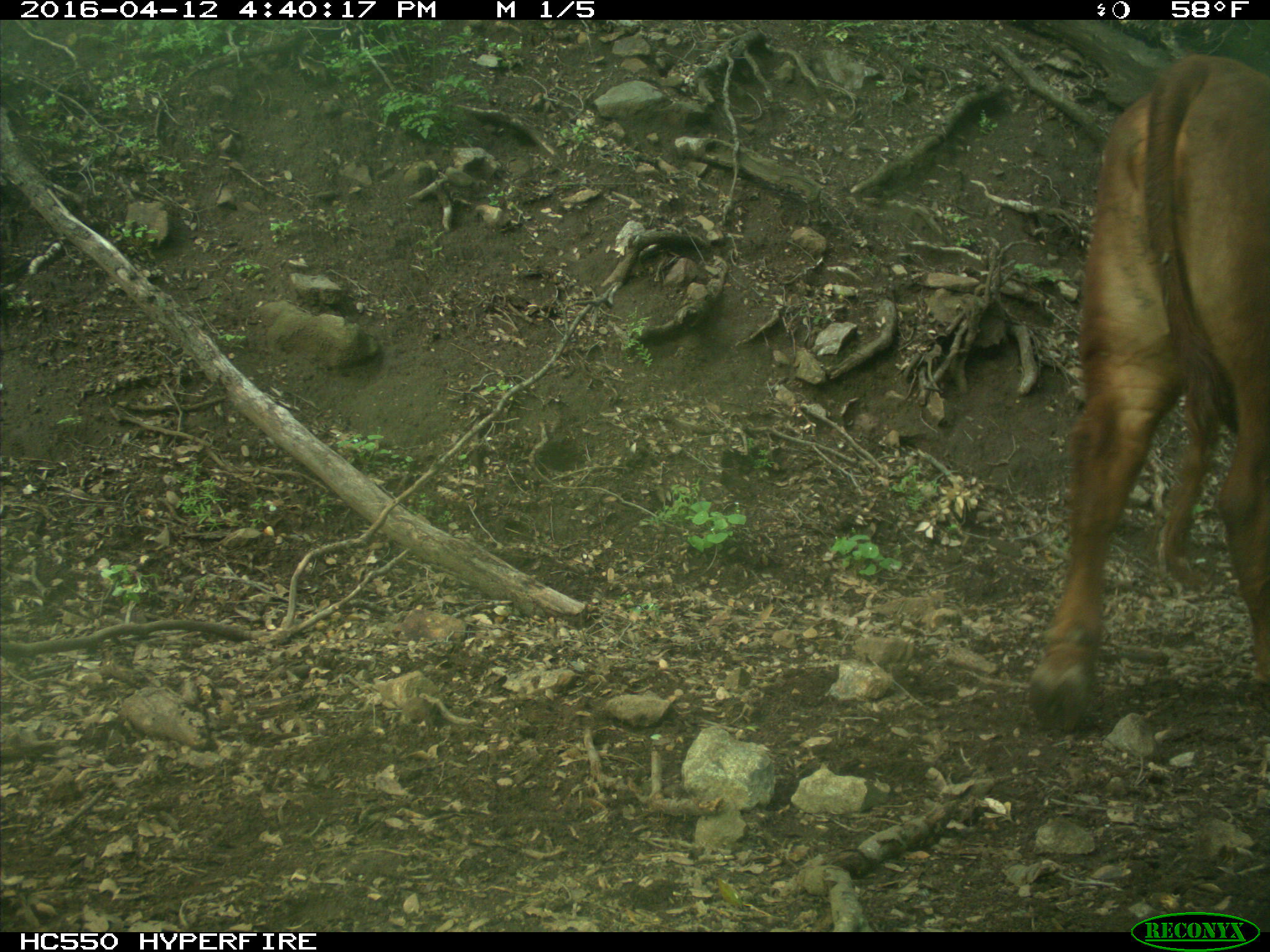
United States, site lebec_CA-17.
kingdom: Animalia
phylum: Chordata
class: Mammalia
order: Artiodactyla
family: Bovidae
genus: Bos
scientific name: Bos taurus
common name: domestic cow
Bos taurus (domestic cow).